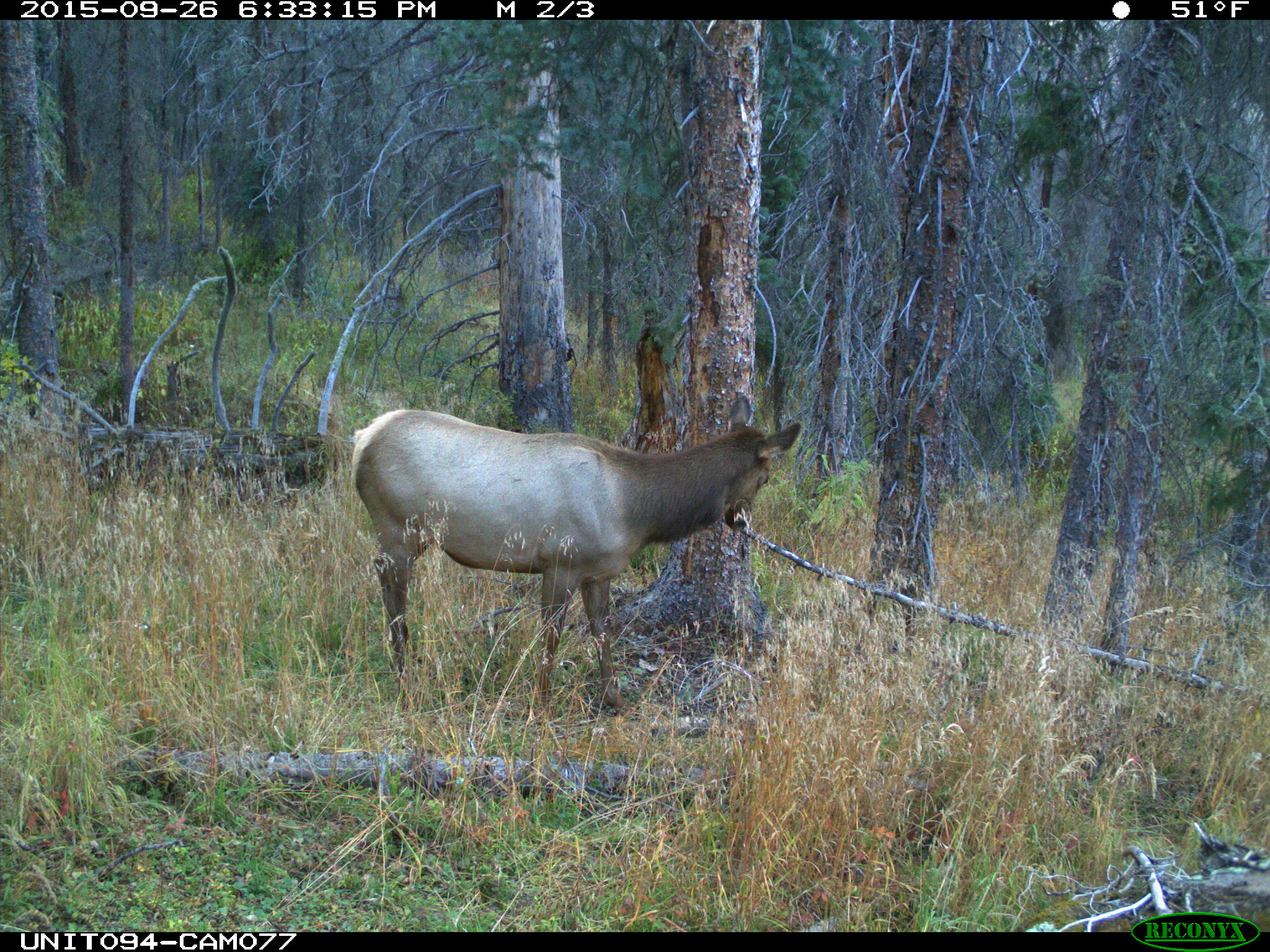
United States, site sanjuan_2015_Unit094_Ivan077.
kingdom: Animalia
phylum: Chordata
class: Mammalia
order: Artiodactyla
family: Cervidae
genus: Cervus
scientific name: Cervus elaphus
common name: red deer